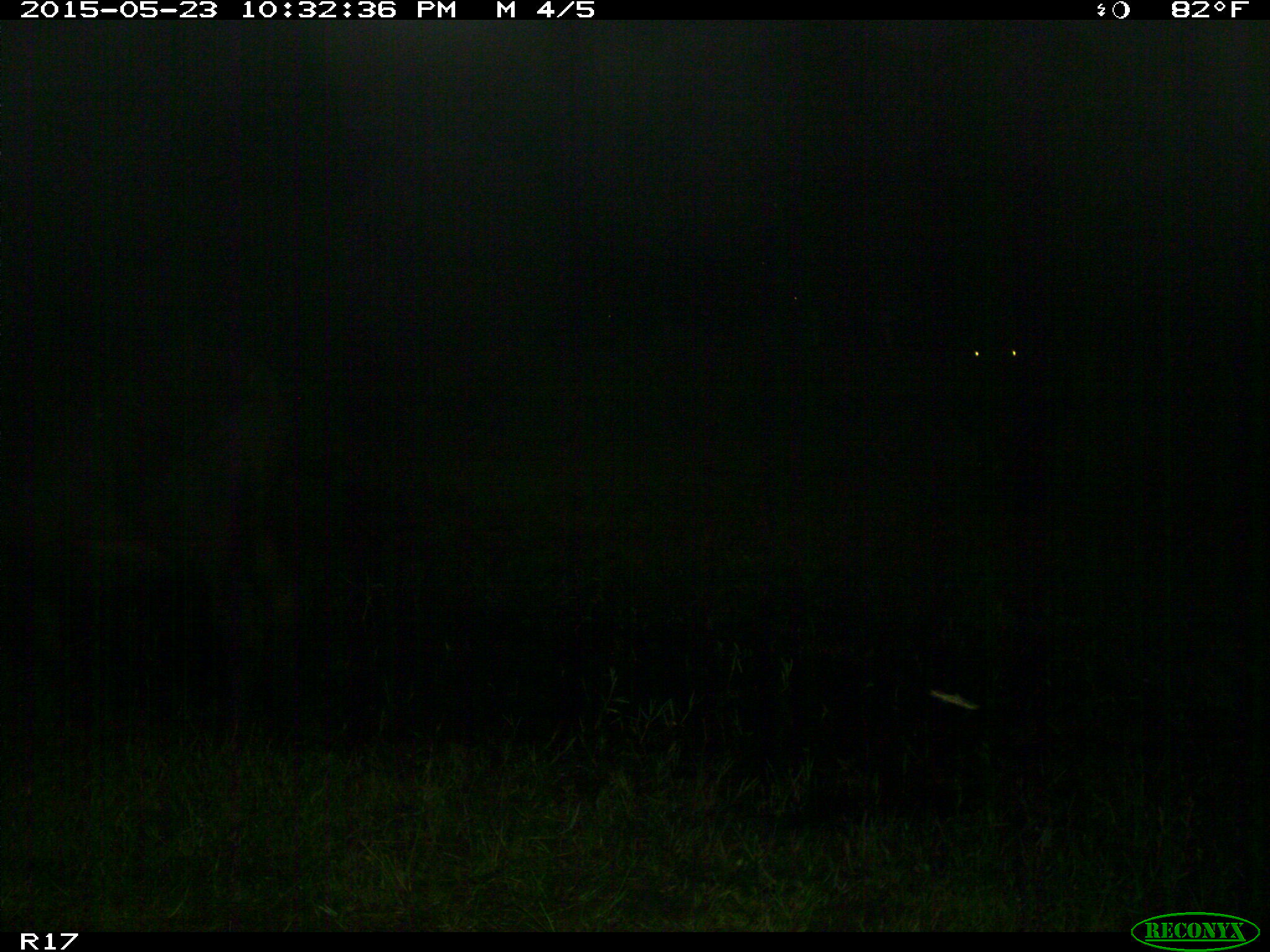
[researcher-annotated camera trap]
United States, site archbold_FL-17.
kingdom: Animalia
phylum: Chordata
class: Mammalia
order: Artiodactyla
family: Bovidae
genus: Bos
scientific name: Bos taurus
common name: domestic cow